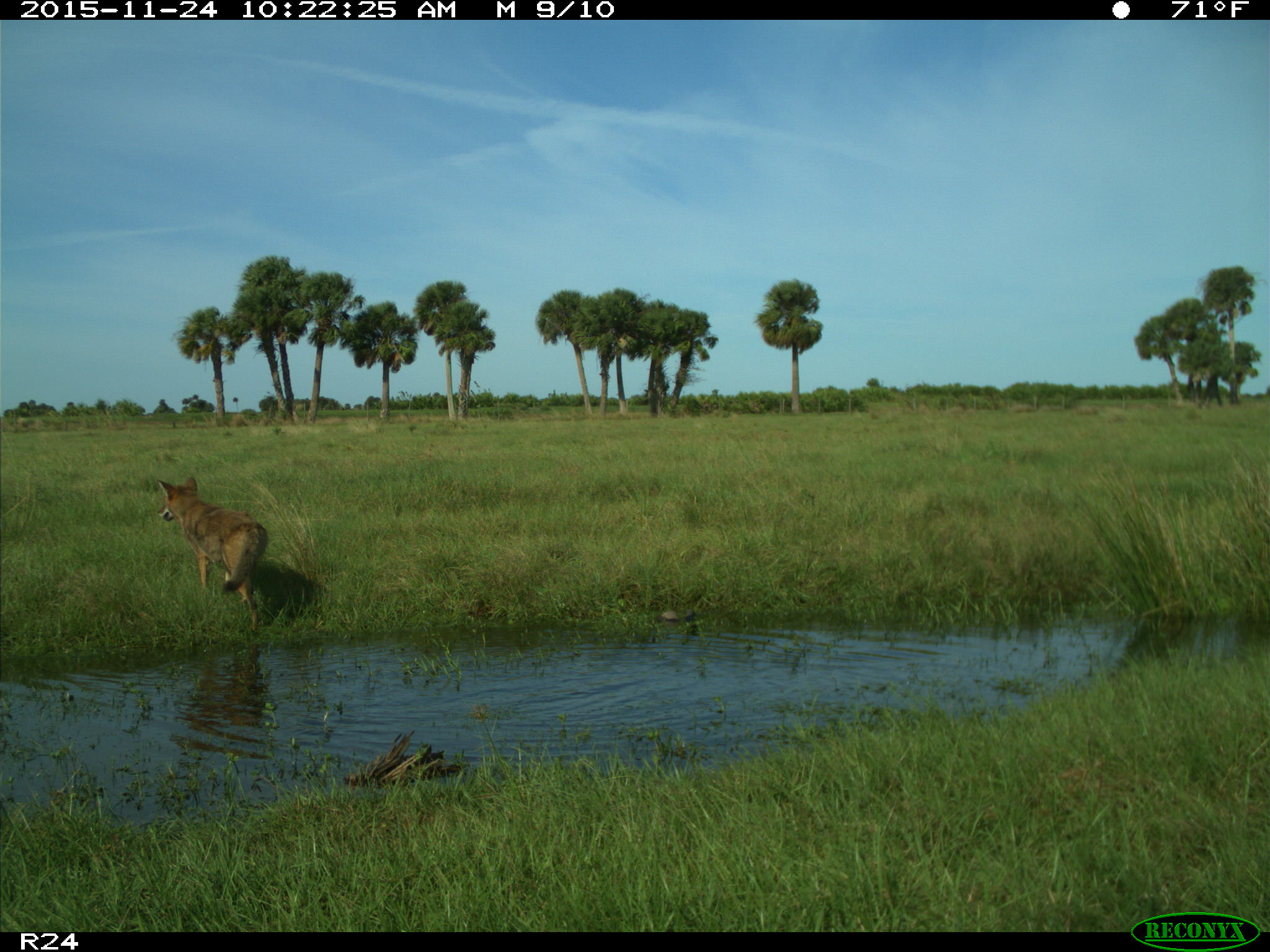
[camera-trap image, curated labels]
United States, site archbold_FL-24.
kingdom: Animalia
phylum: Chordata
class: Mammalia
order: Carnivora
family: Canidae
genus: Canis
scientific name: Canis latrans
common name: coyote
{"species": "Canis latrans (coyote)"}